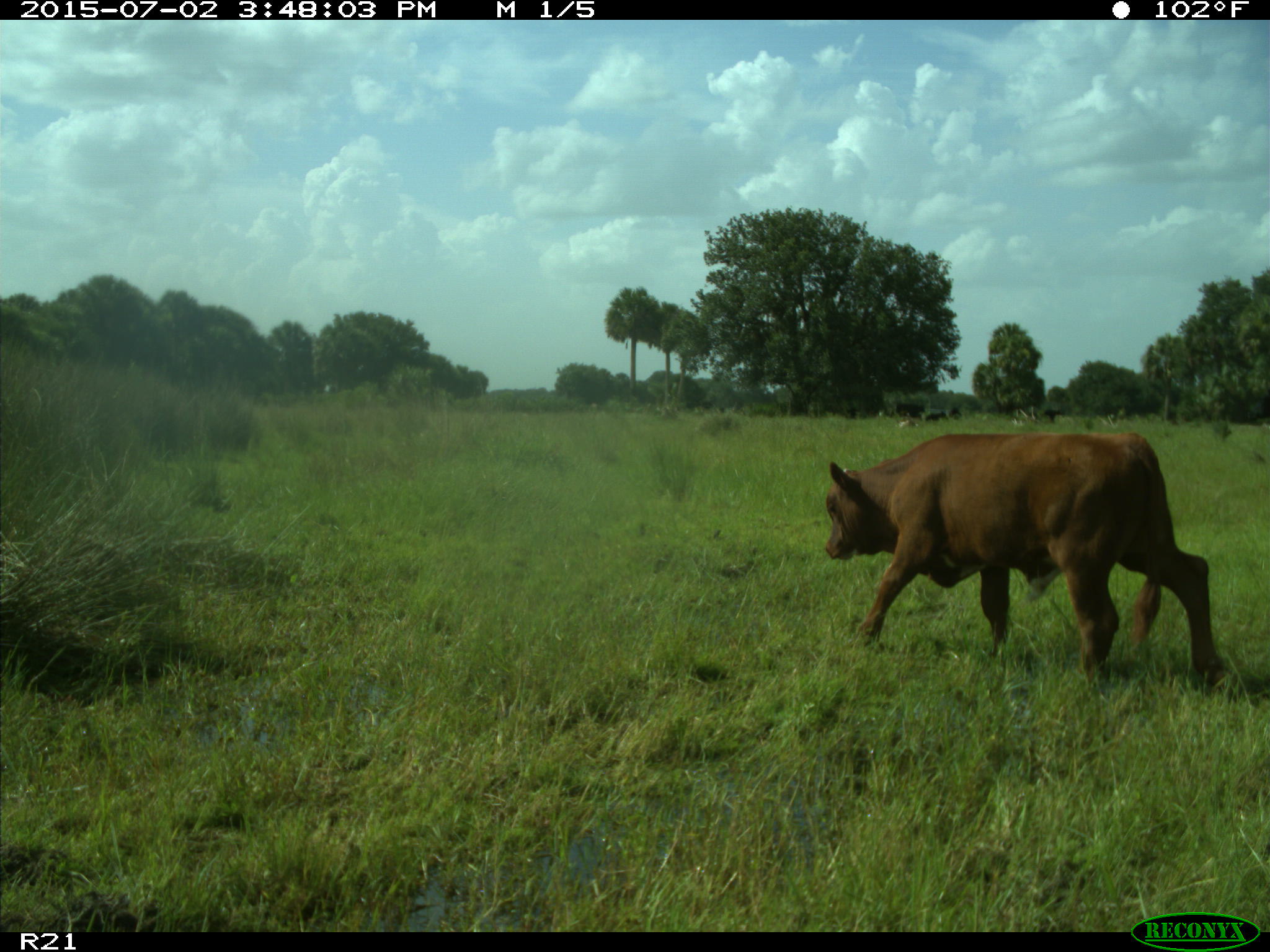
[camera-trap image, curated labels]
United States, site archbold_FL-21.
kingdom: Animalia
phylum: Chordata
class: Mammalia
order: Artiodactyla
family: Bovidae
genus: Bos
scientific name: Bos taurus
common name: domestic cow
Bos taurus (domestic cow).